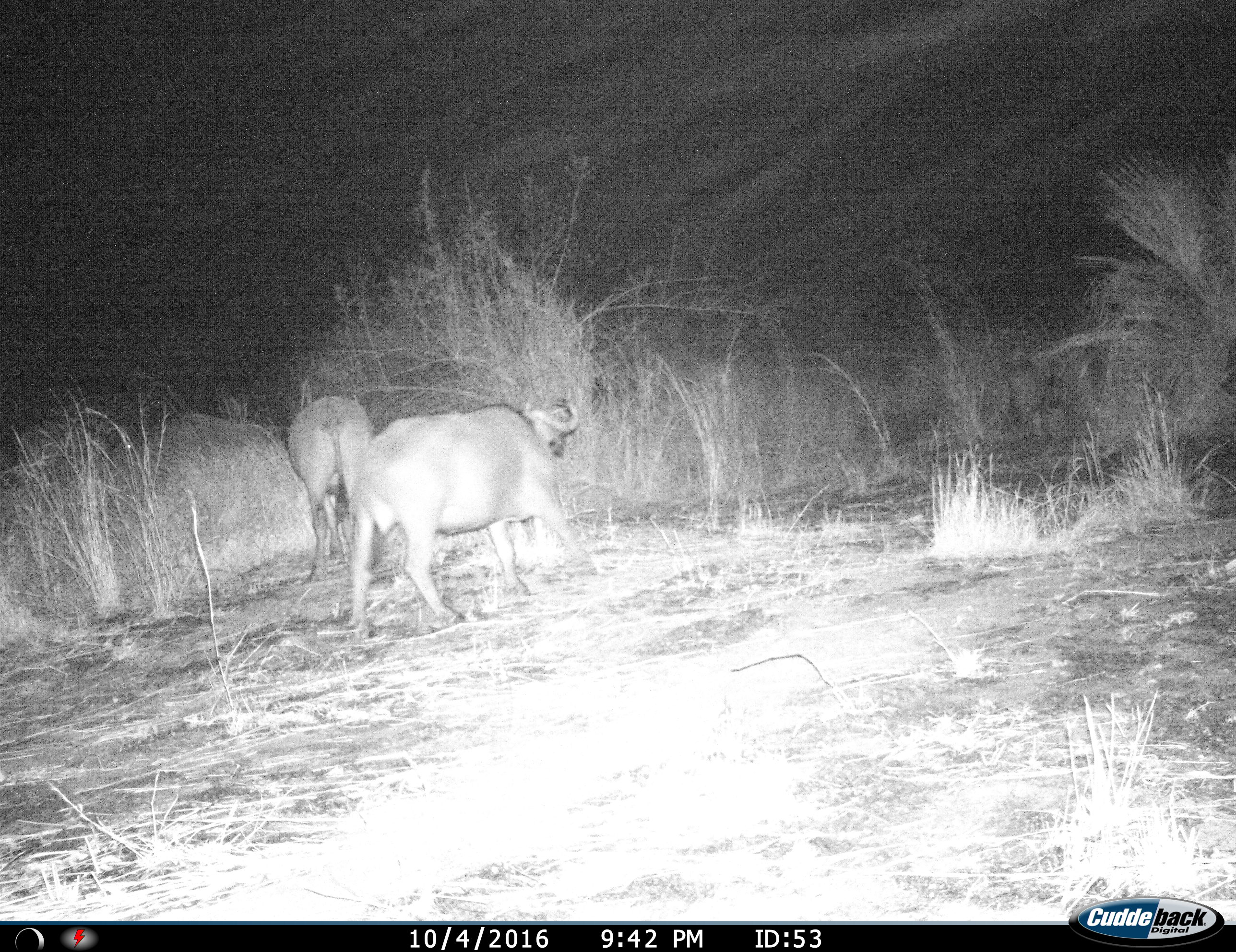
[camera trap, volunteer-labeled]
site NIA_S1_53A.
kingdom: Animalia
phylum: Chordata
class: Mammalia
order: Artiodactyla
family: Bovidae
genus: Syncerus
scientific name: Syncerus caffer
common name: african buffalo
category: buffalo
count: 2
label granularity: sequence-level